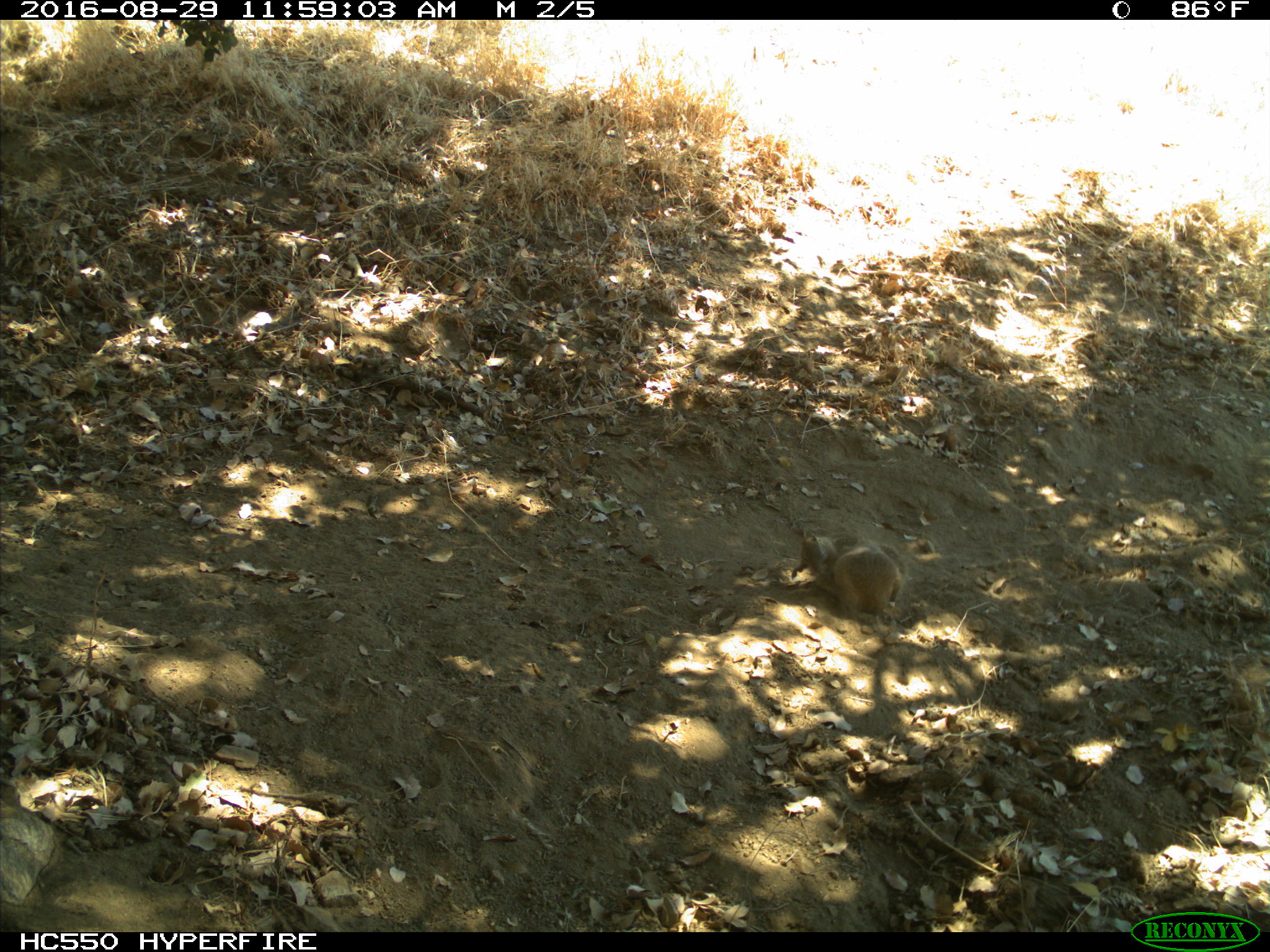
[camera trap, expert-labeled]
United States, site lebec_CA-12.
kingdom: Animalia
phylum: Chordata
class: Mammalia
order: Rodentia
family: Sciuridae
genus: Otospermophilus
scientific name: Otospermophilus beecheyi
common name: california ground squirrel